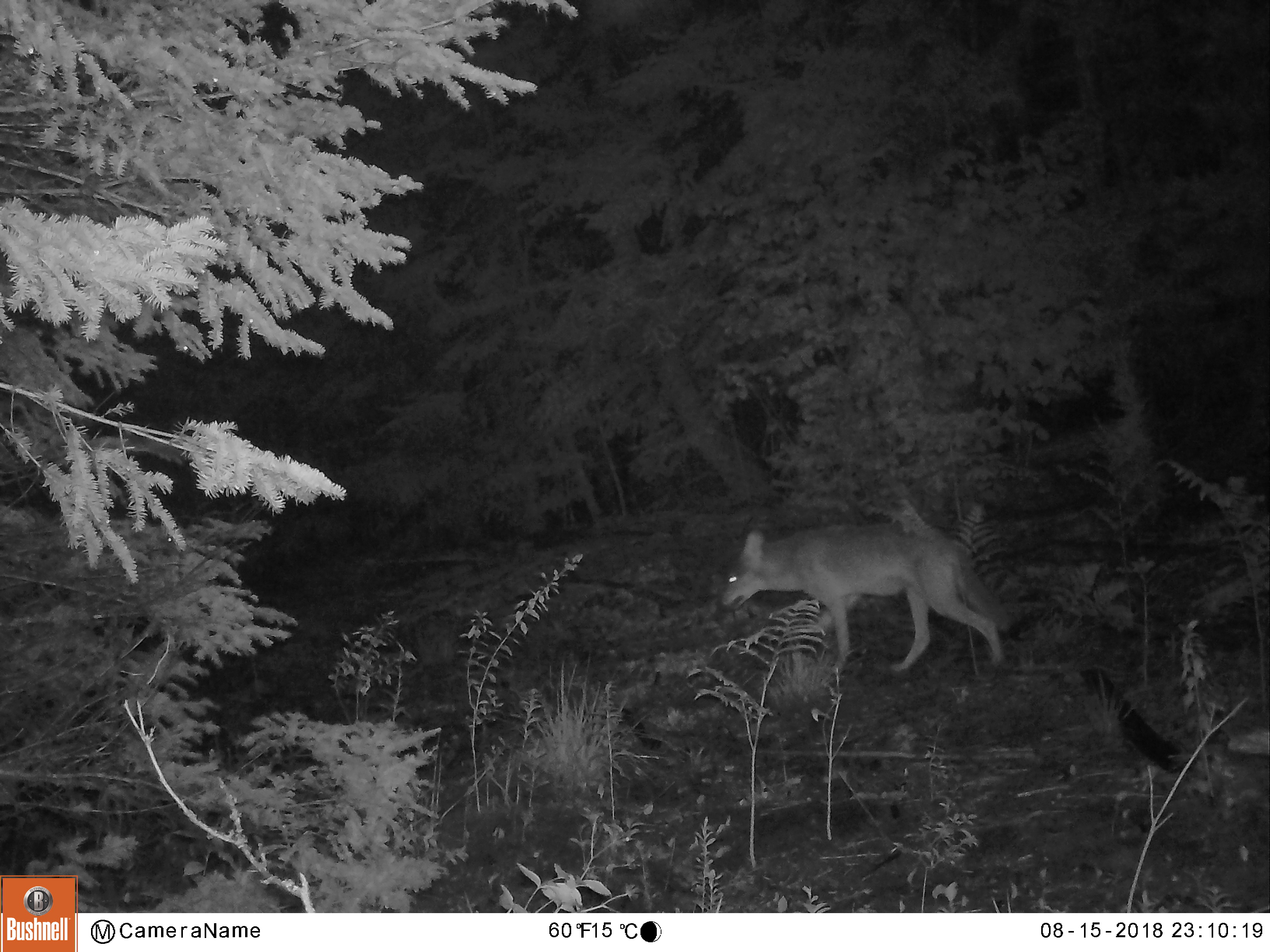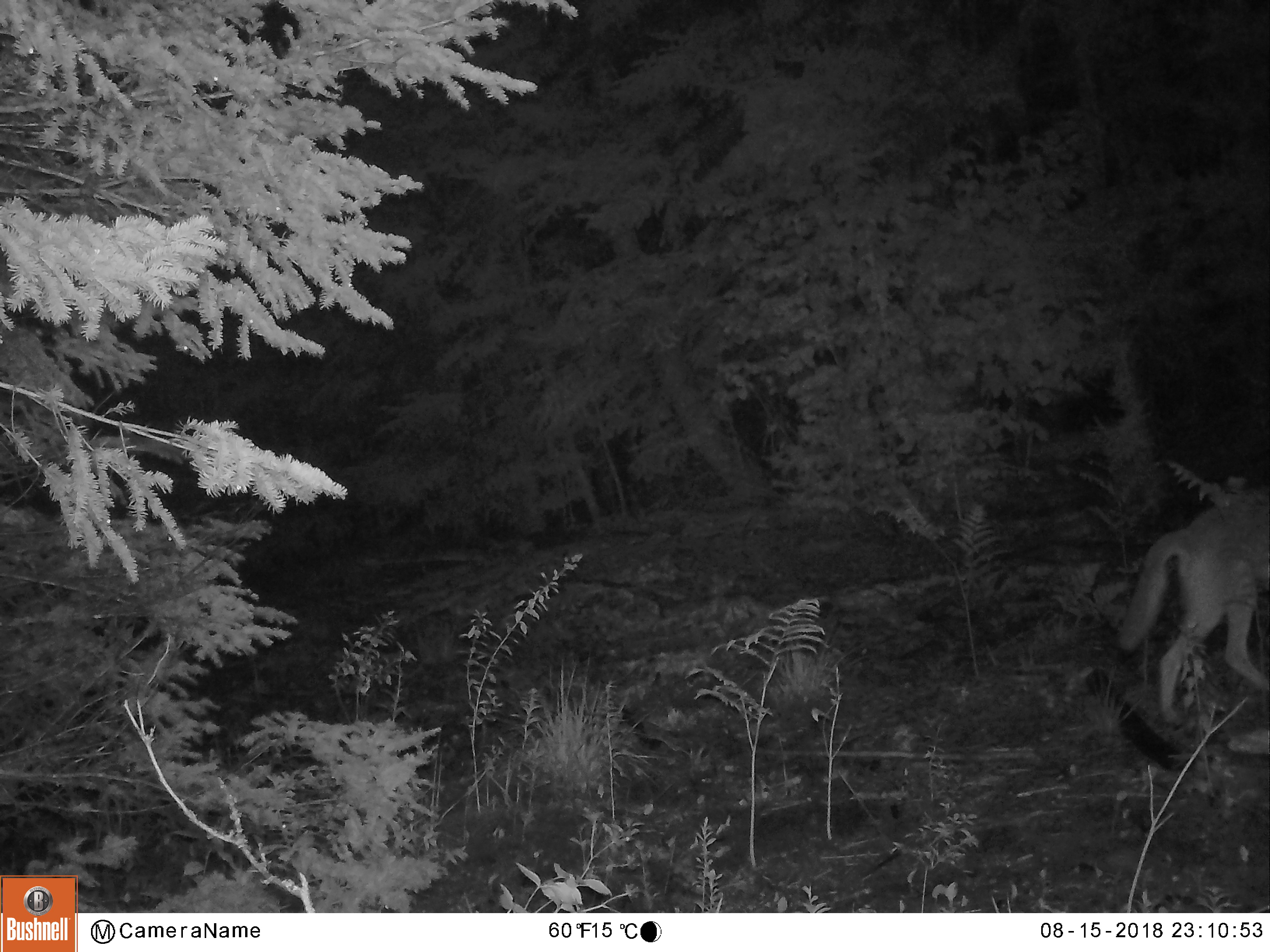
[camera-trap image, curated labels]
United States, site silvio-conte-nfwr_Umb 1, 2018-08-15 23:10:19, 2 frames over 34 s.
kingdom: Animalia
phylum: Chordata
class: Mammalia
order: Carnivora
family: Canidae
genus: Canis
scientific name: Canis latrans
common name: coyote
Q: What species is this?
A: Coyote (Canis latrans).